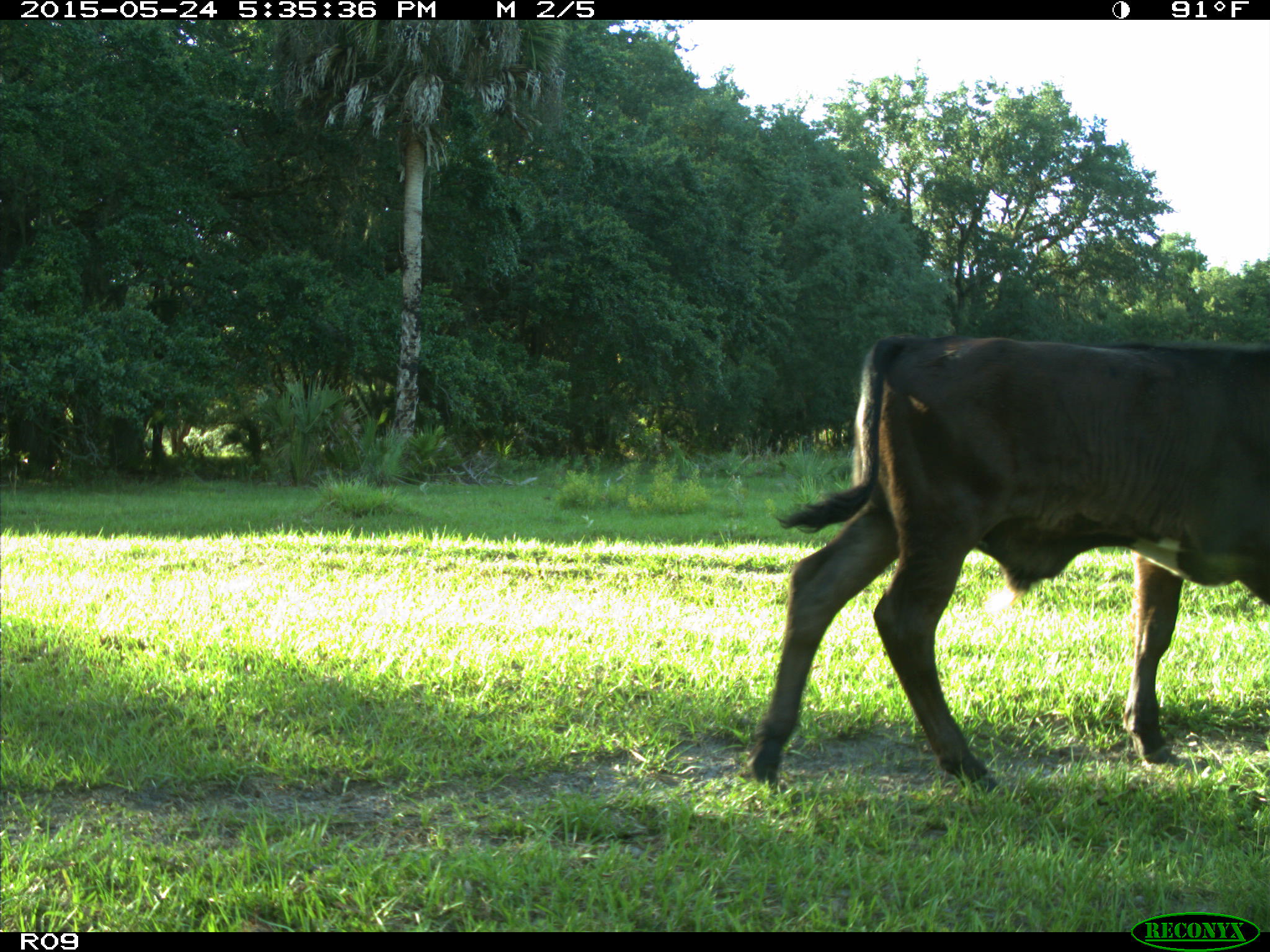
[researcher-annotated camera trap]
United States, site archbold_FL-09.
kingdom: Animalia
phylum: Chordata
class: Mammalia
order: Artiodactyla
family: Bovidae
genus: Bos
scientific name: Bos taurus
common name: domestic cow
Bos taurus (domestic cow).